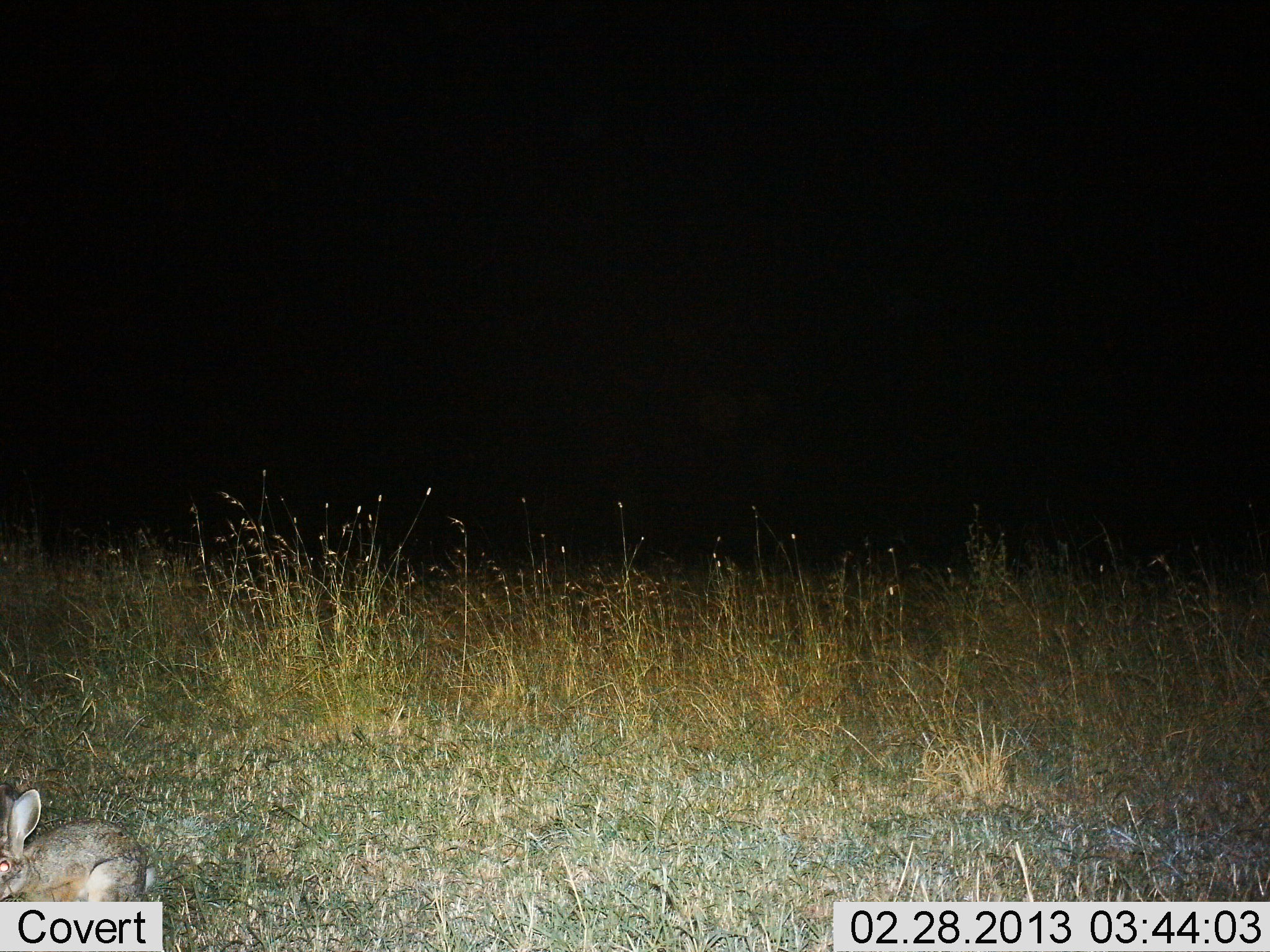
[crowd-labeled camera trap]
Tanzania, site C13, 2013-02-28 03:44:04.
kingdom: Animalia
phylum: Chordata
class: Mammalia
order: Lagomorpha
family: Leporidae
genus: Lepus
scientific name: Lepus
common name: hare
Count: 1.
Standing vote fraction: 42%.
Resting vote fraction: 33%.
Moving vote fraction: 21%.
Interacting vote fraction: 0%.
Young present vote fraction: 0%.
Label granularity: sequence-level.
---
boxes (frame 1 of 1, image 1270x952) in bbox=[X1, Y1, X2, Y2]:
animal: bbox=[0, 783, 160, 902]